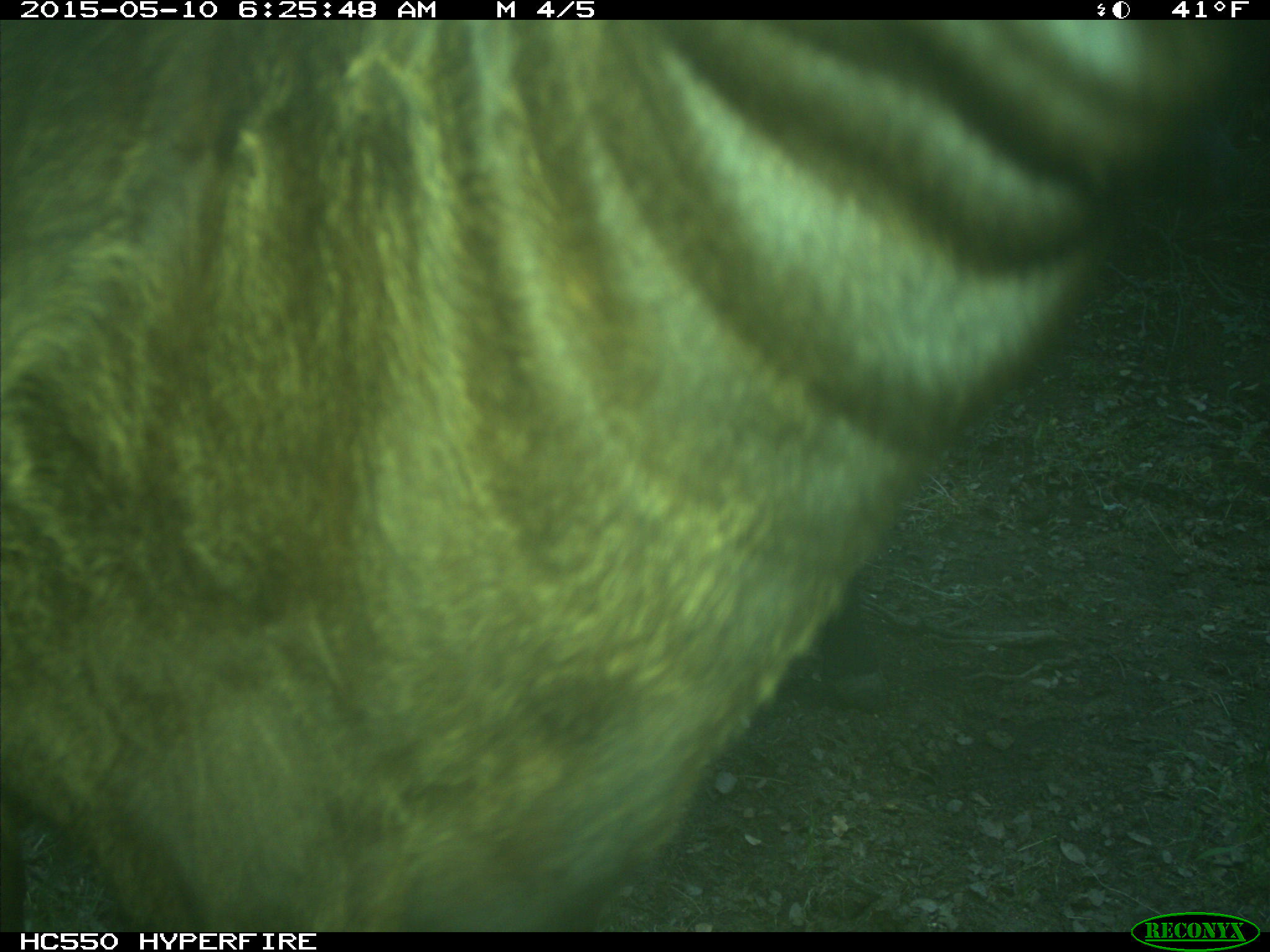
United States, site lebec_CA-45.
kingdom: Animalia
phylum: Chordata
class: Mammalia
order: Artiodactyla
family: Bovidae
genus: Bos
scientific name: Bos taurus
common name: domestic cow